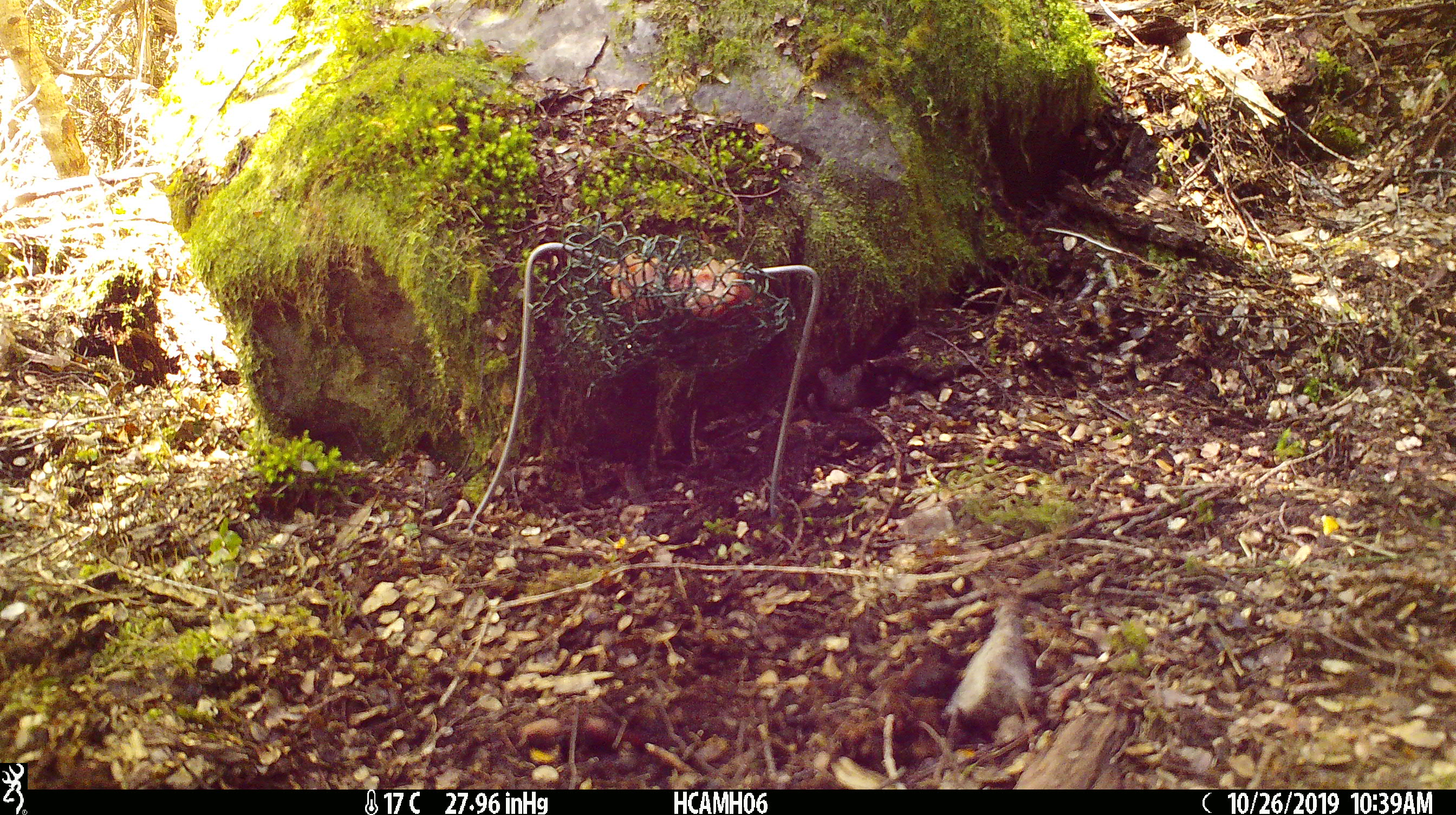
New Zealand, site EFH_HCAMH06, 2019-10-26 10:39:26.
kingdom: Animalia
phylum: Chordata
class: Mammalia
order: Rodentia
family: Muridae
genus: Mus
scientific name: Mus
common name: mouse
Mouse (Mus).